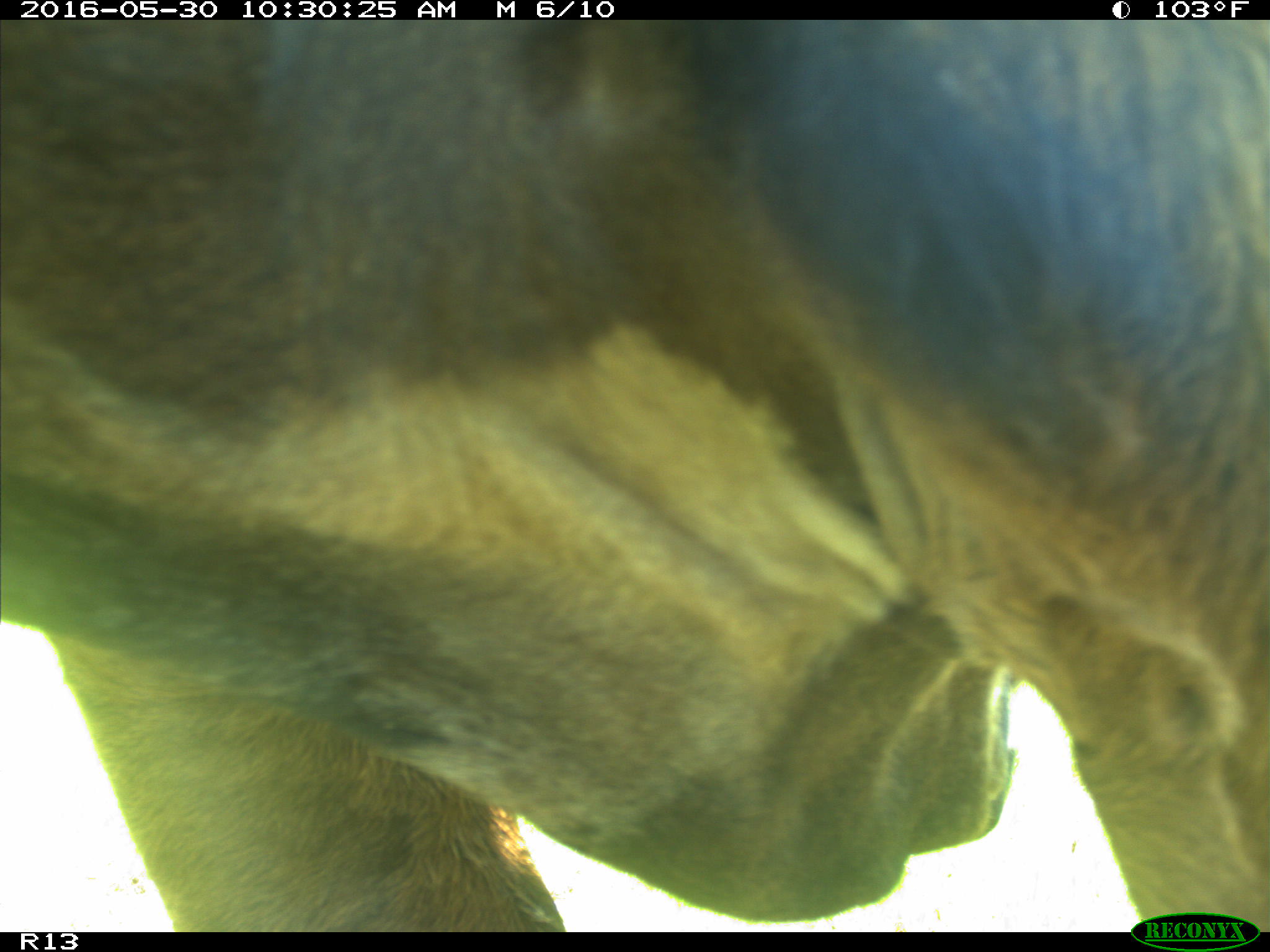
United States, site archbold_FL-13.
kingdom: Animalia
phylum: Chordata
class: Mammalia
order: Artiodactyla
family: Bovidae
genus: Bos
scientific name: Bos taurus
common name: domestic cow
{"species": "Bos taurus (domestic cow)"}